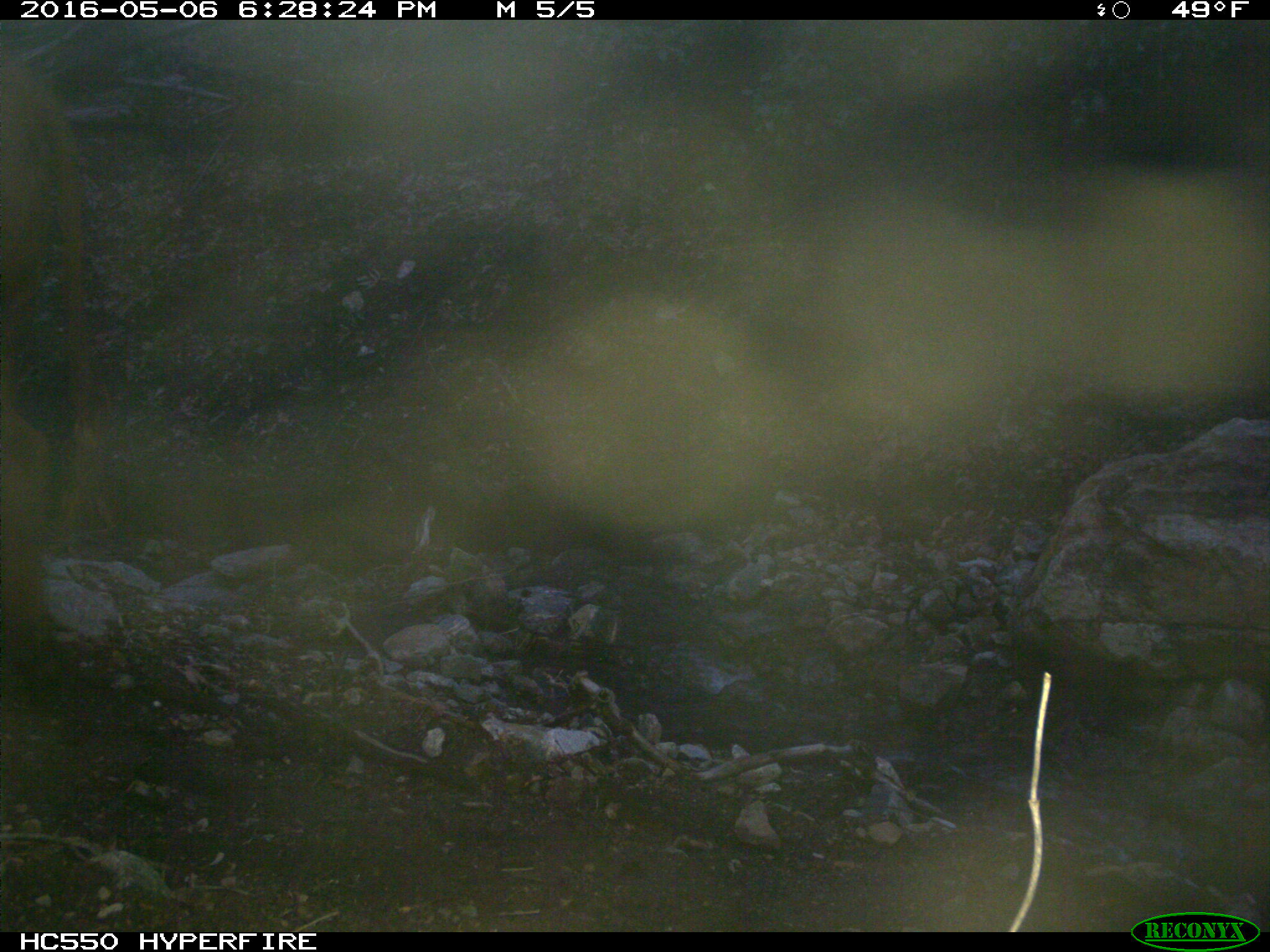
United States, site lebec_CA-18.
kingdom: Animalia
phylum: Chordata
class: Mammalia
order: Artiodactyla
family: Bovidae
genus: Bos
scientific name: Bos taurus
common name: domestic cow